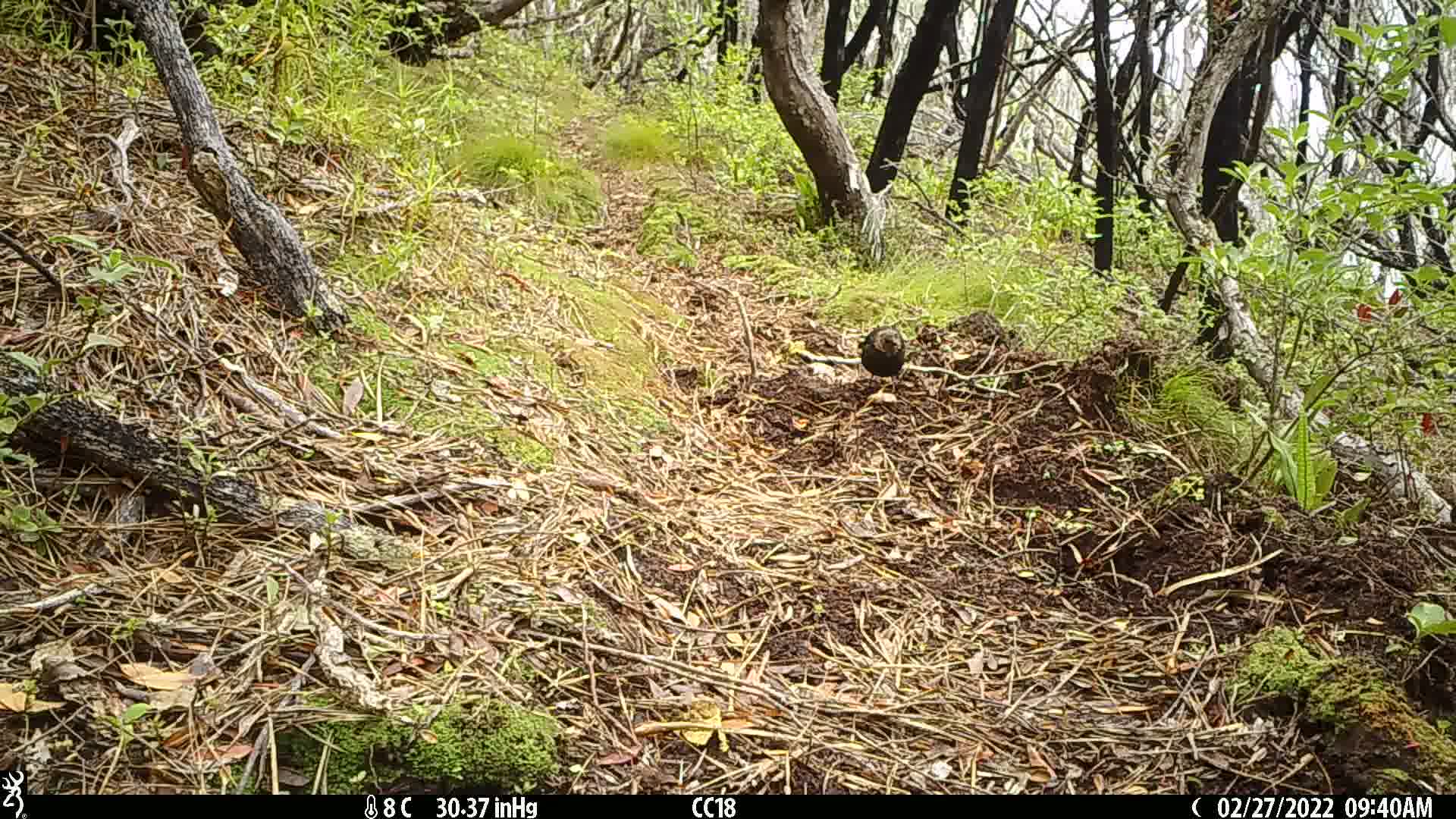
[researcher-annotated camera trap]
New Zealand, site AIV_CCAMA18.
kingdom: Animalia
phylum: Chordata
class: Aves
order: Passeriformes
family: Turdidae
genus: Turdus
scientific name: Turdus merula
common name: eurasian blackbird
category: blackbird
Blackbird (eurasian blackbird) (Turdus merula).